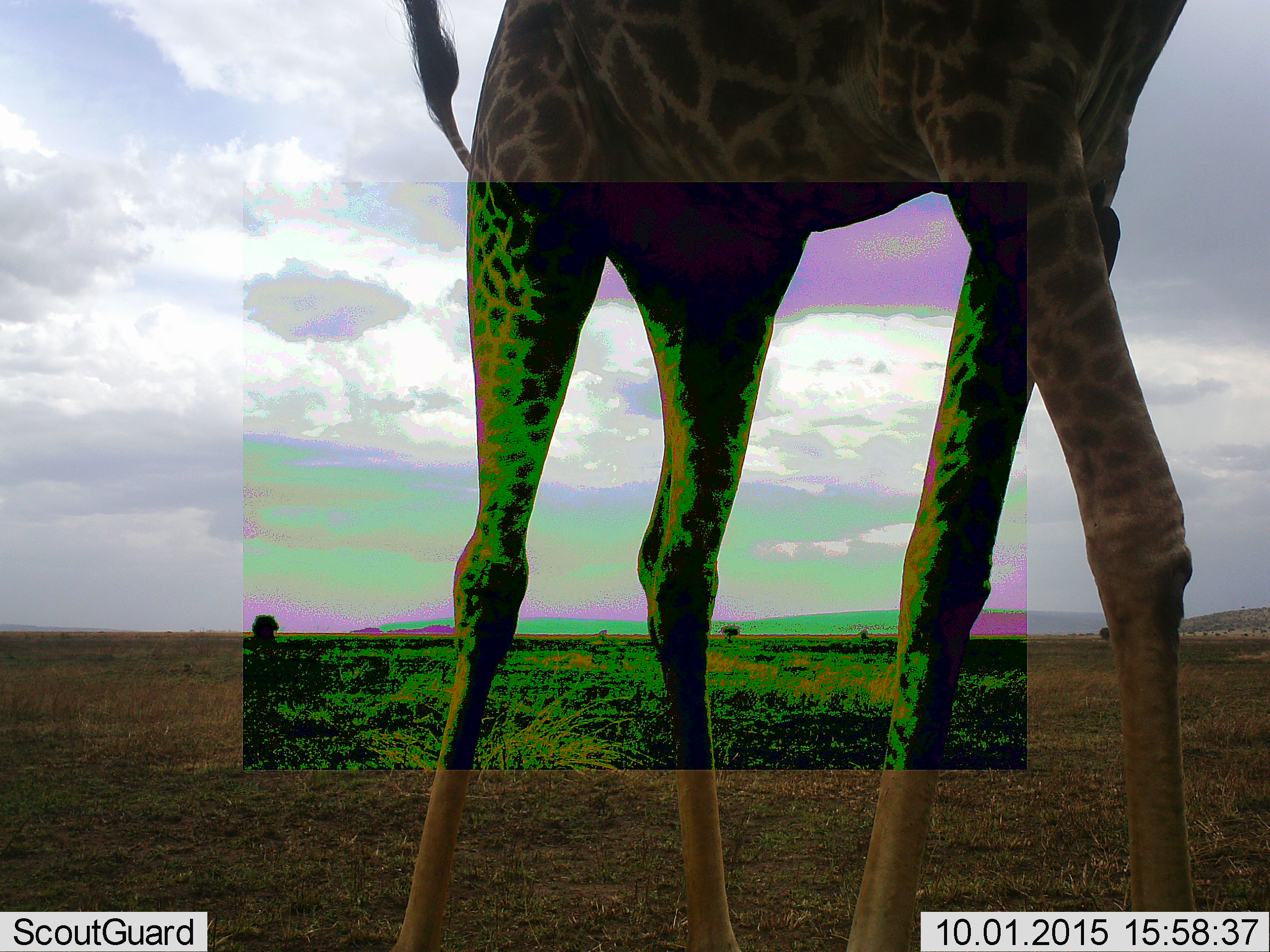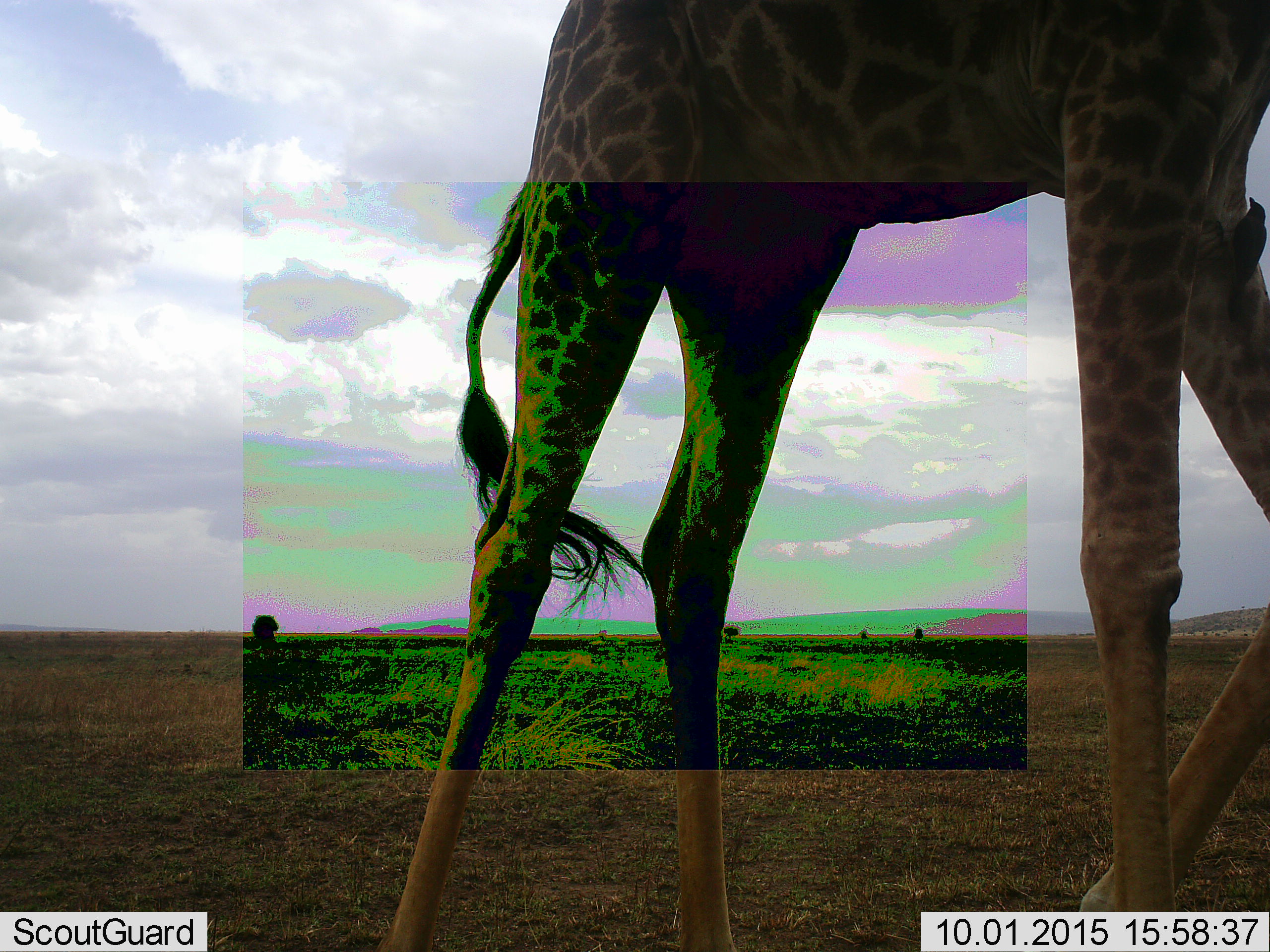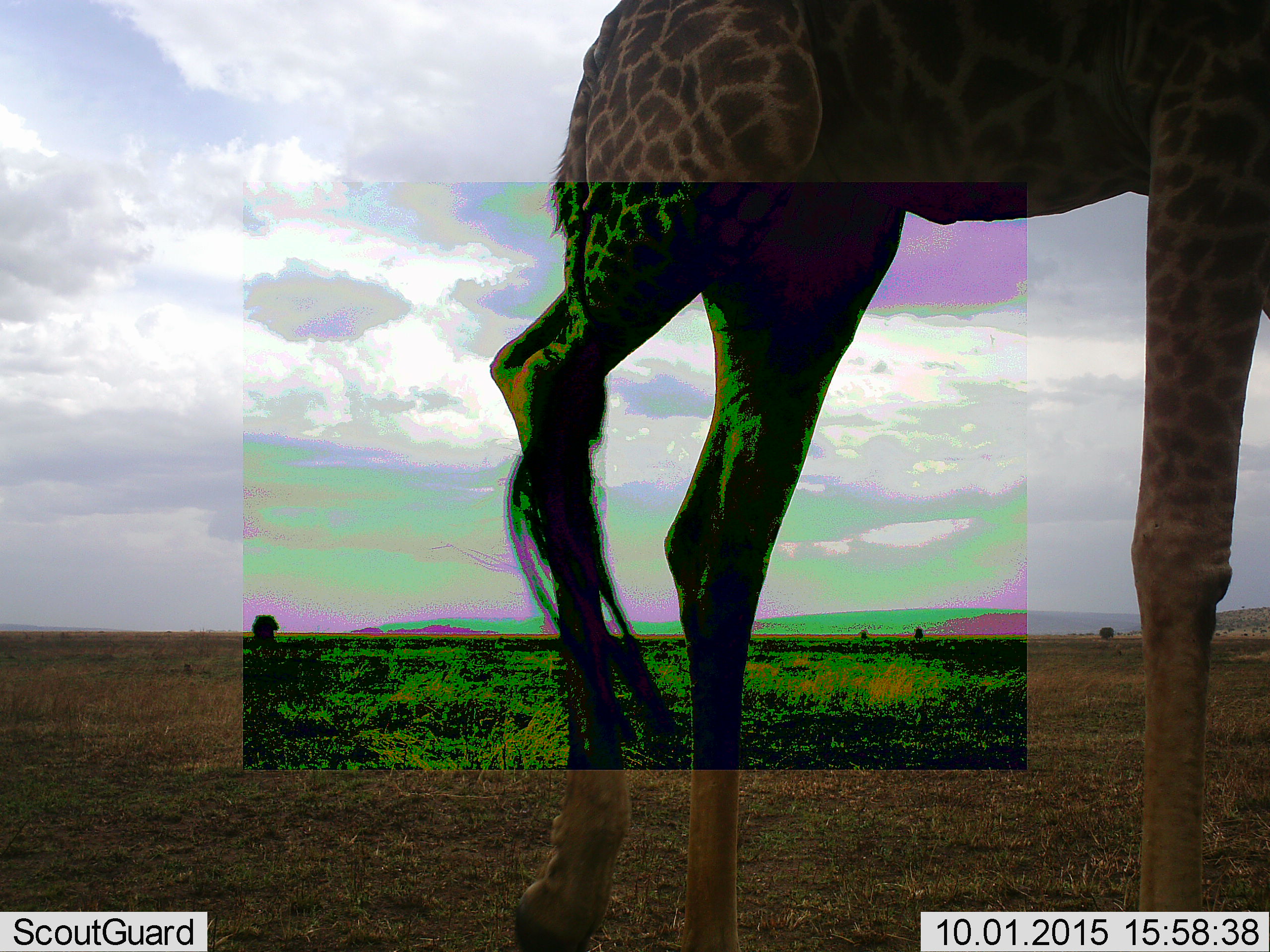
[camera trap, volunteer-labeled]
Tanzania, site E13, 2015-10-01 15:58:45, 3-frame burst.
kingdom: Animalia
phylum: Chordata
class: Mammalia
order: Artiodactyla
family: Giraffidae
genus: Giraffa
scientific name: Giraffa camelopardalis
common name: giraffe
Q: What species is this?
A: Giraffe (Giraffa camelopardalis).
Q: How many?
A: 1.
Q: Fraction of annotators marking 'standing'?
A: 15%.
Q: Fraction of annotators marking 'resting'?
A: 0%.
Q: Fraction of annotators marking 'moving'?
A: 90%.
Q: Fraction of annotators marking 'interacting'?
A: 0%.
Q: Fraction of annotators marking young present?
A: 0%.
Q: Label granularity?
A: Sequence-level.